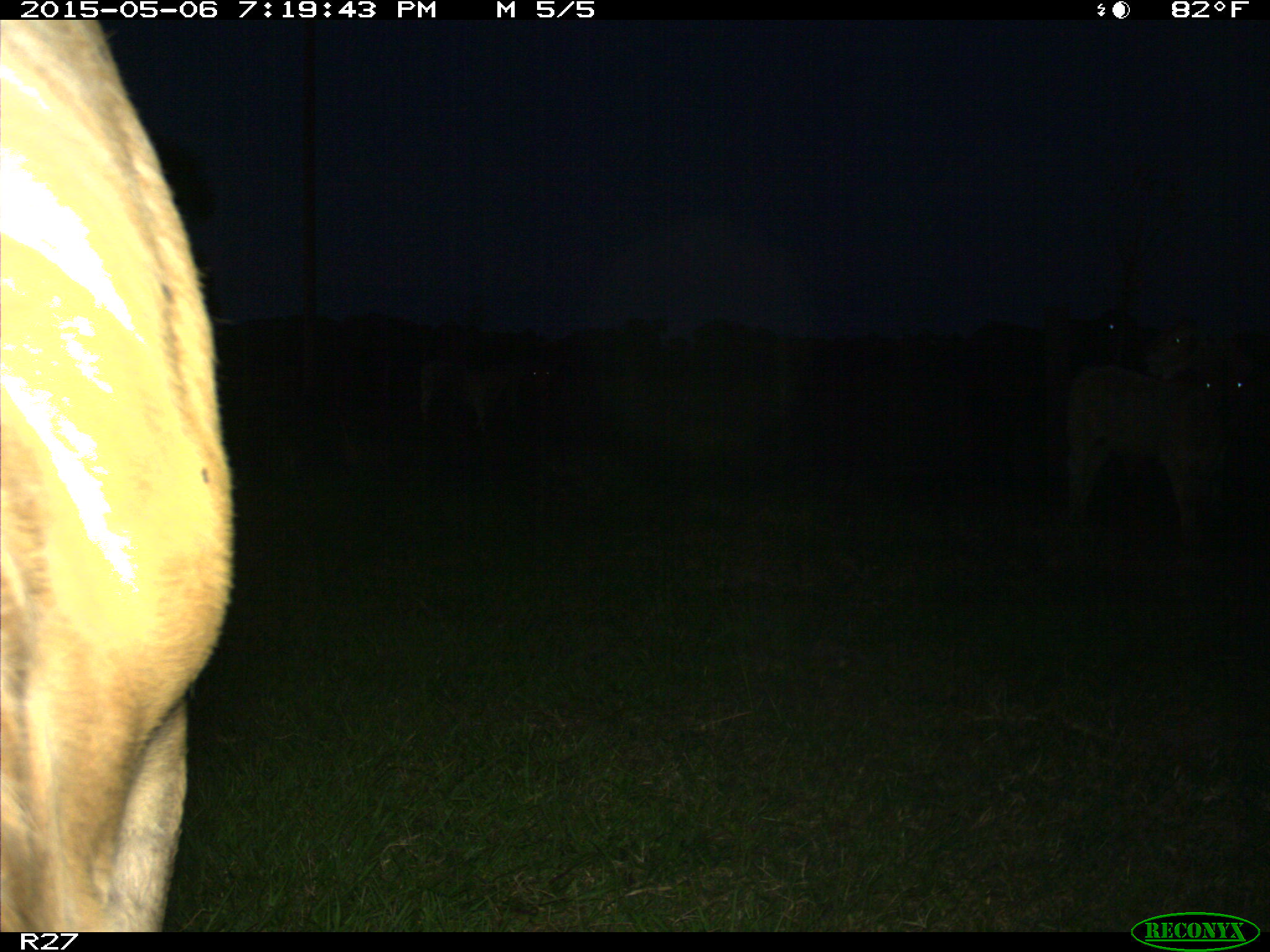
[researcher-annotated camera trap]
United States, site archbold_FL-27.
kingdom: Animalia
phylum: Chordata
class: Mammalia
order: Artiodactyla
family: Bovidae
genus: Bos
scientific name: Bos taurus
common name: domestic cow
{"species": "Bos taurus (domestic cow)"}